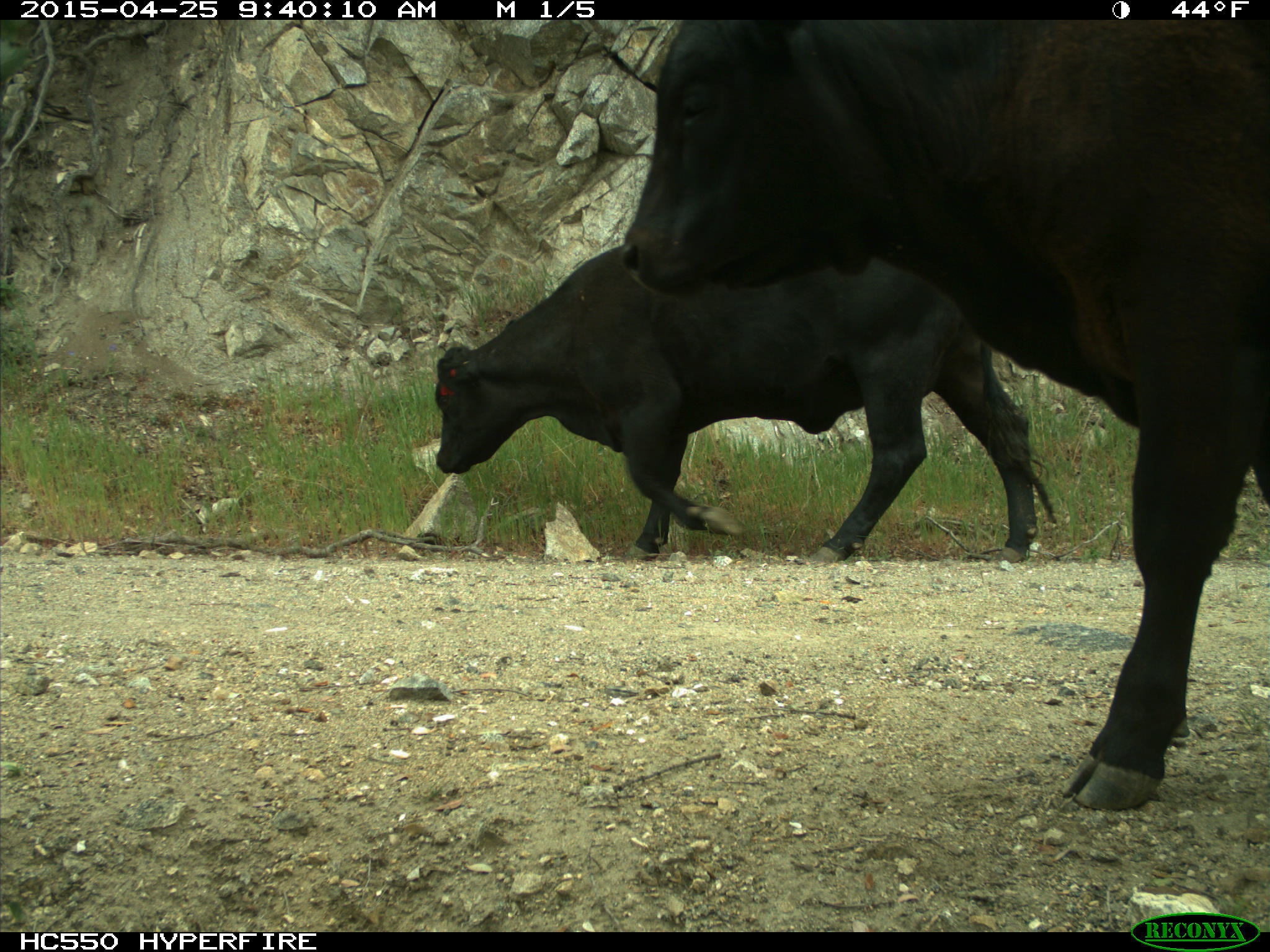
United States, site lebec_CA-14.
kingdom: Animalia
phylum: Chordata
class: Mammalia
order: Artiodactyla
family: Bovidae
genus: Bos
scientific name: Bos taurus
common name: domestic cow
Bos taurus (domestic cow).